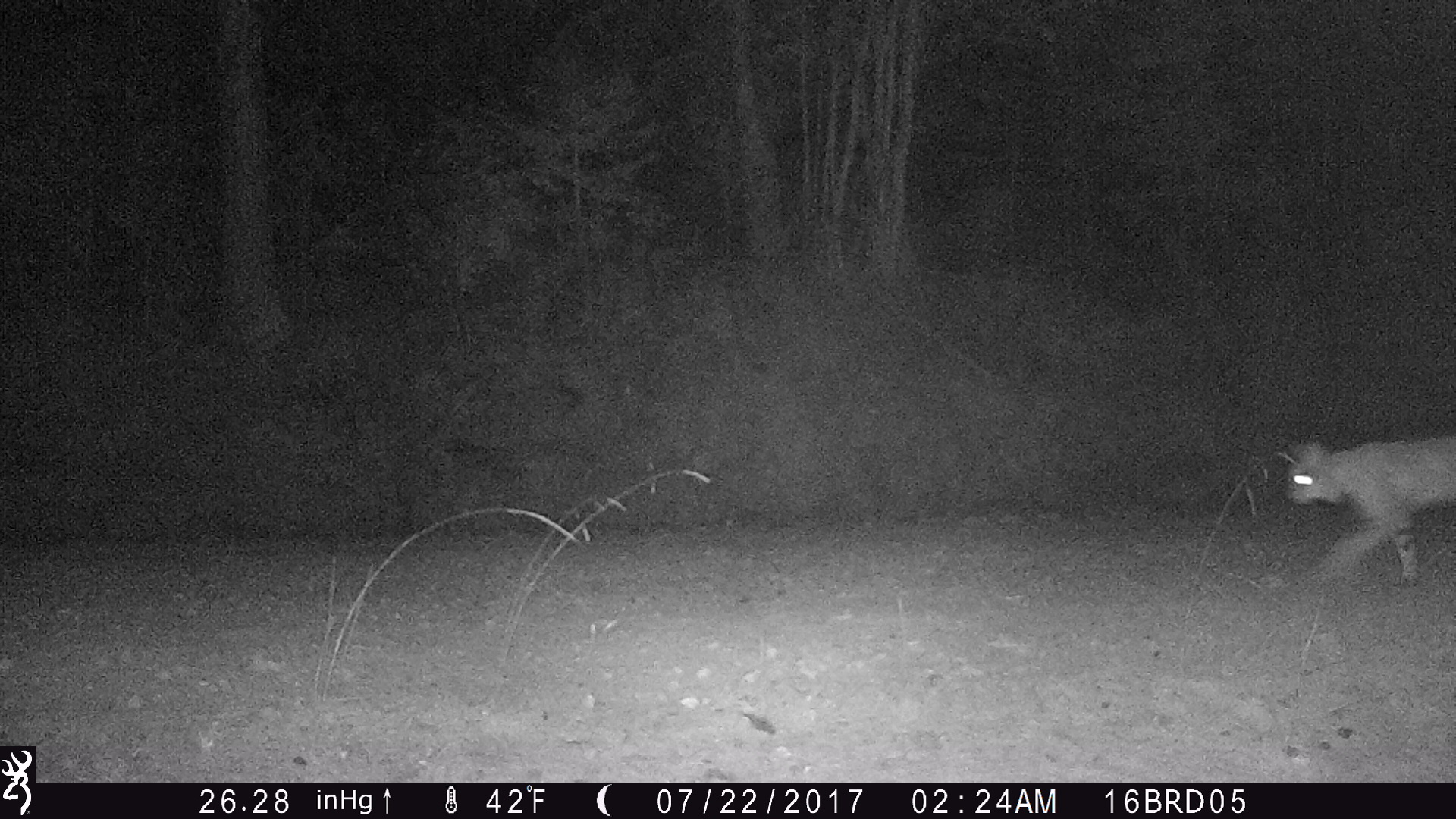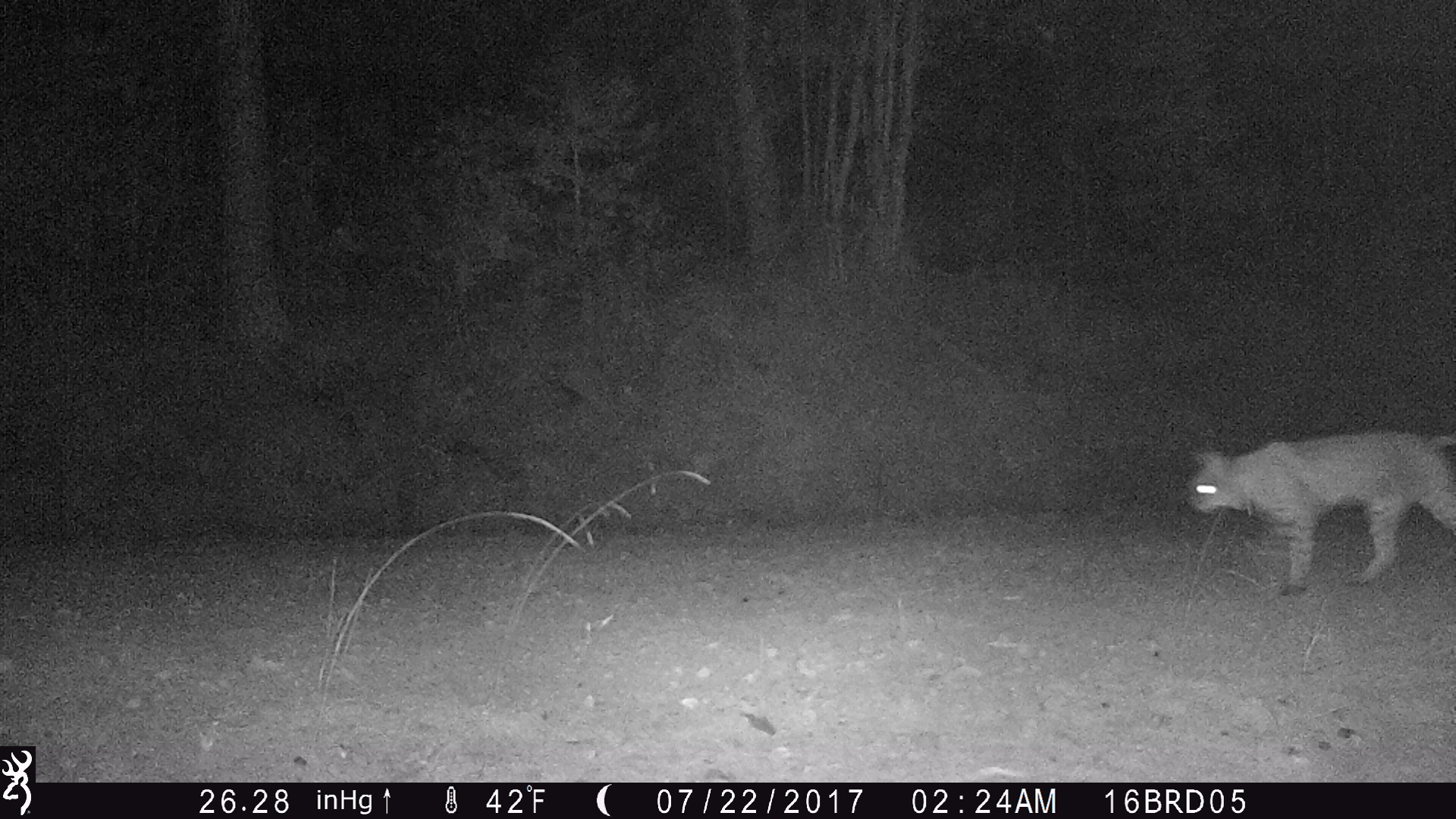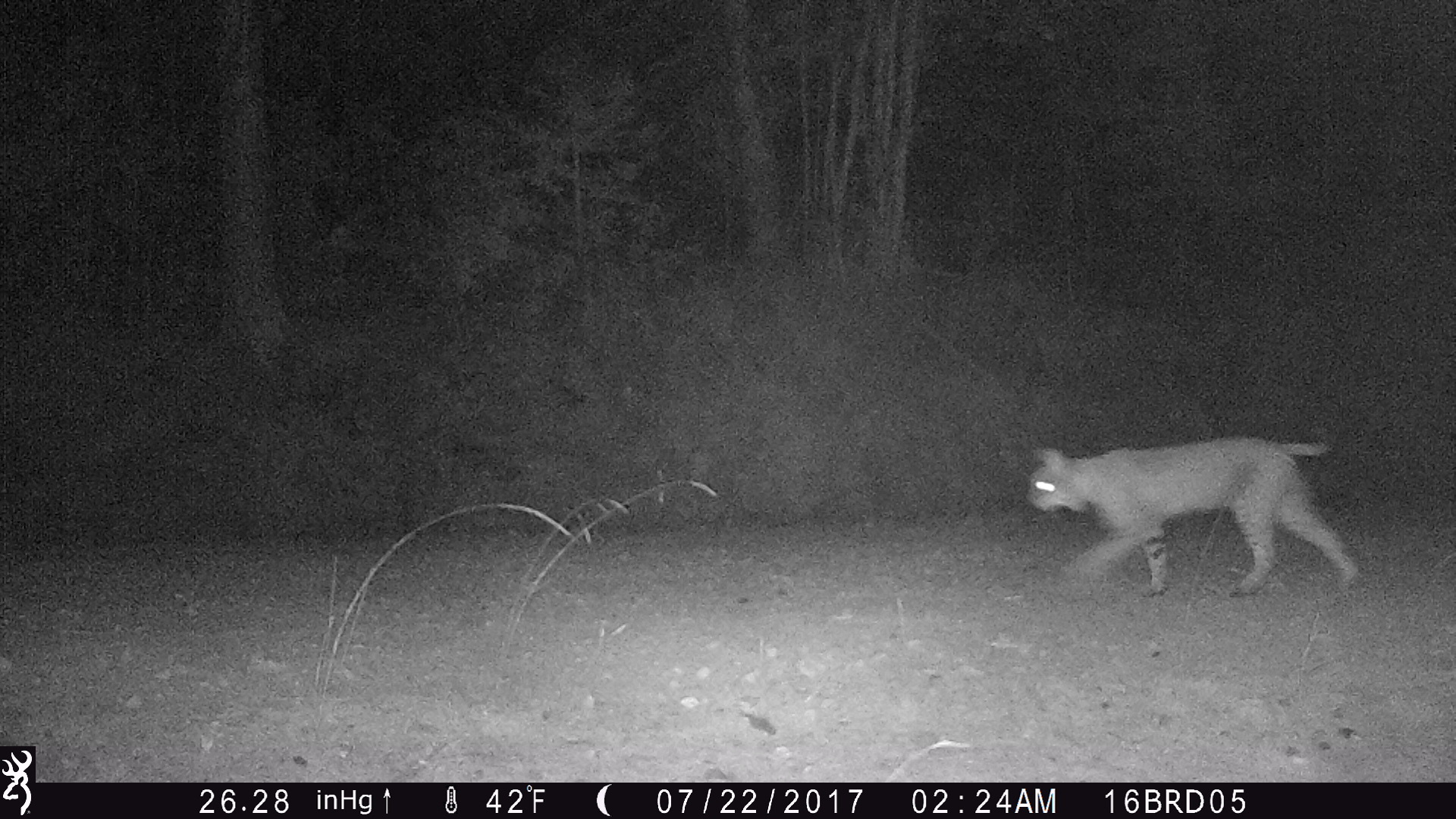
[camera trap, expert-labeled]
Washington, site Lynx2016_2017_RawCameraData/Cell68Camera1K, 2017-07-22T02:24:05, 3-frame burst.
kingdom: Animalia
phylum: Chordata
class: Mammalia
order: Carnivora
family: Felidae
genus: Lynx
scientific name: Lynx rufus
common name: bobcat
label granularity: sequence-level